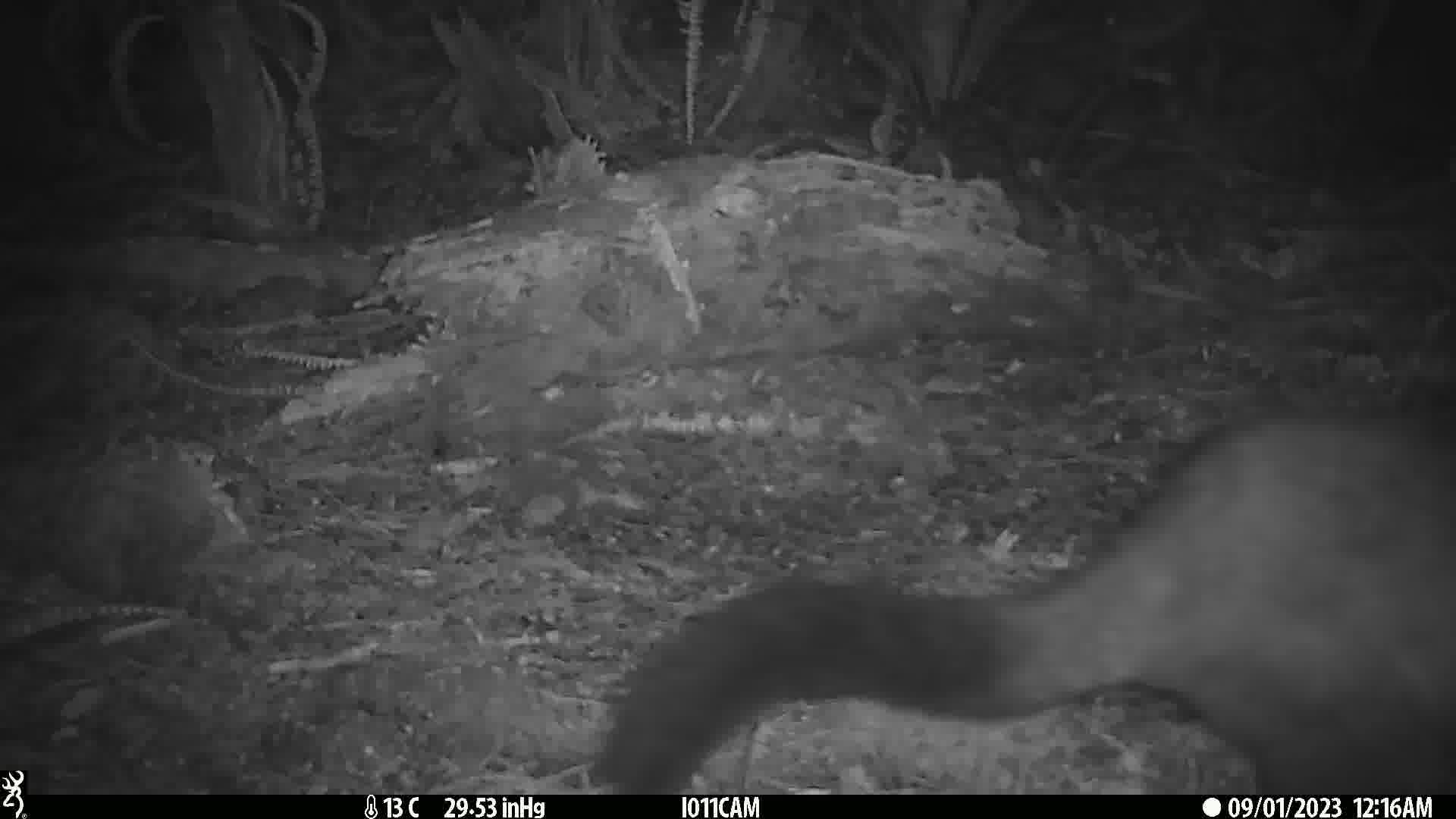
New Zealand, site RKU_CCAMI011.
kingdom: Animalia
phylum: Chordata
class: Mammalia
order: Diprotodontia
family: Phalangeridae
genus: Trichosurus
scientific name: Trichosurus vulpecula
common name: common brushtail possum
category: possum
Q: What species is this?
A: Possum (common brushtail possum) (Trichosurus vulpecula).